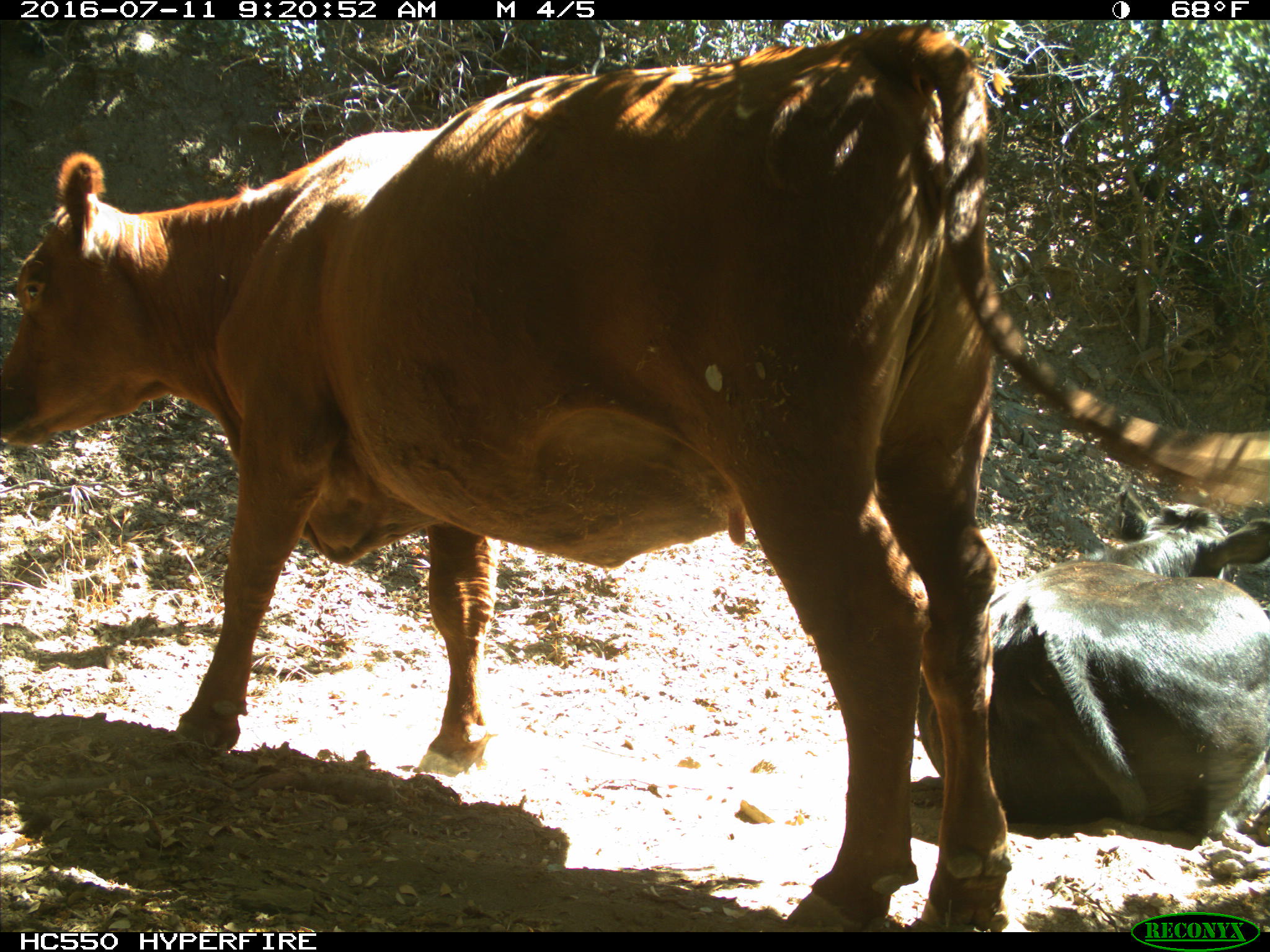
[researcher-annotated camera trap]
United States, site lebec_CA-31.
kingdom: Animalia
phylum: Chordata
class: Mammalia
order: Artiodactyla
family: Bovidae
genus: Bos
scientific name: Bos taurus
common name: domestic cow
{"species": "Bos taurus (domestic cow)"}